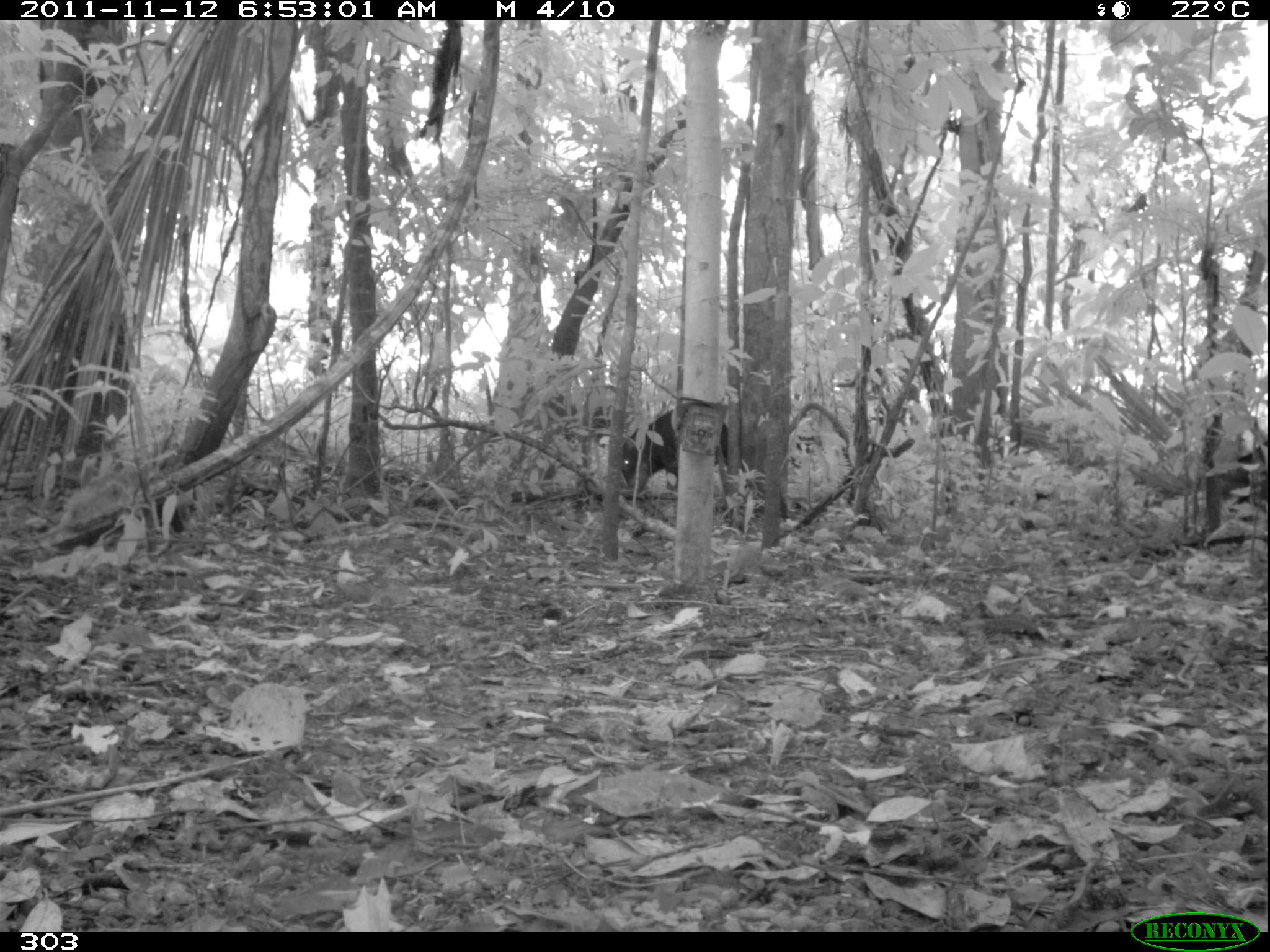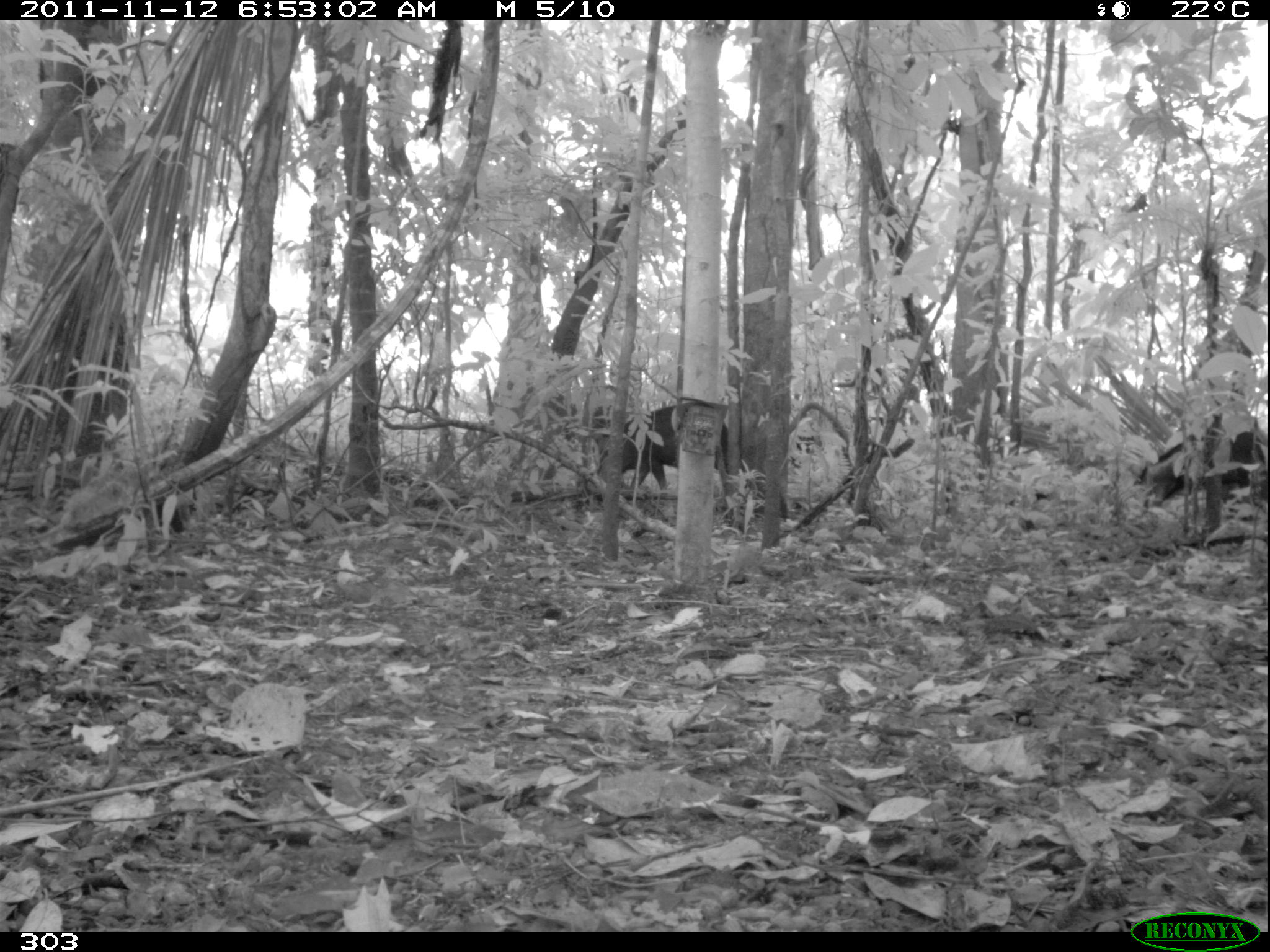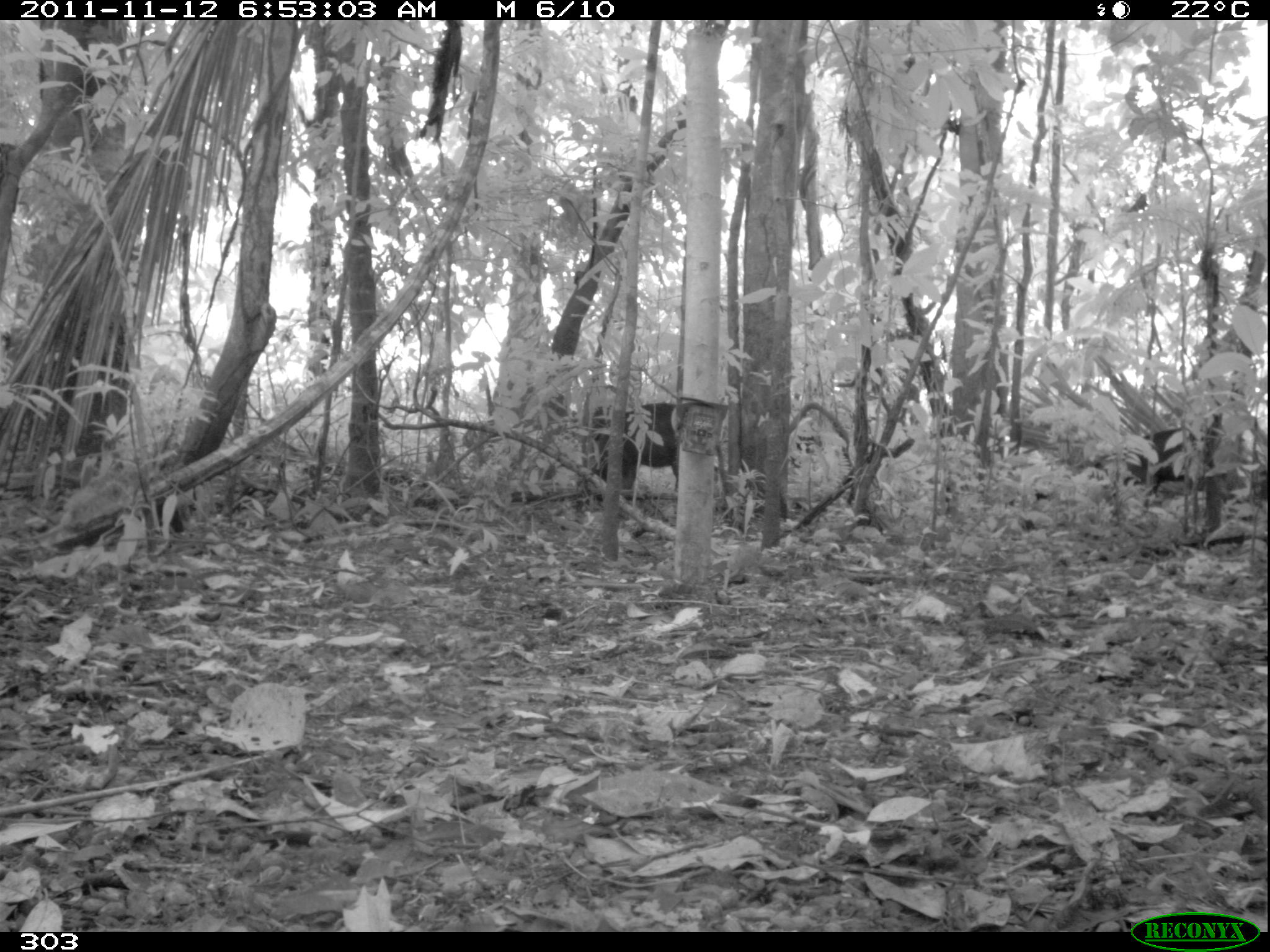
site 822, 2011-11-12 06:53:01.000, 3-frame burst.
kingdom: Animalia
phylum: Chordata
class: Mammalia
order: Artiodactyla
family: Tayassuidae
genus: Tayassu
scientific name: Tayassu pecari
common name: white-lipped peccary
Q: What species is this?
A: Tayassu pecari (white-lipped peccary).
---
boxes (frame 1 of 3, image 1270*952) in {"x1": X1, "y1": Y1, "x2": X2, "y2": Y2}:
tayassu pecari: {"x1": 621, "y1": 407, "x2": 741, "y2": 491}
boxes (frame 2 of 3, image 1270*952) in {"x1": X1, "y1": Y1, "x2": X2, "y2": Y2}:
tayassu pecari: {"x1": 1130, "y1": 430, "x2": 1270, "y2": 521}; {"x1": 598, "y1": 405, "x2": 728, "y2": 492}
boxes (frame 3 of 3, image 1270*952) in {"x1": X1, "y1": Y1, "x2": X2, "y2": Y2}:
tayassu pecari: {"x1": 1091, "y1": 427, "x2": 1238, "y2": 509}; {"x1": 590, "y1": 402, "x2": 679, "y2": 490}